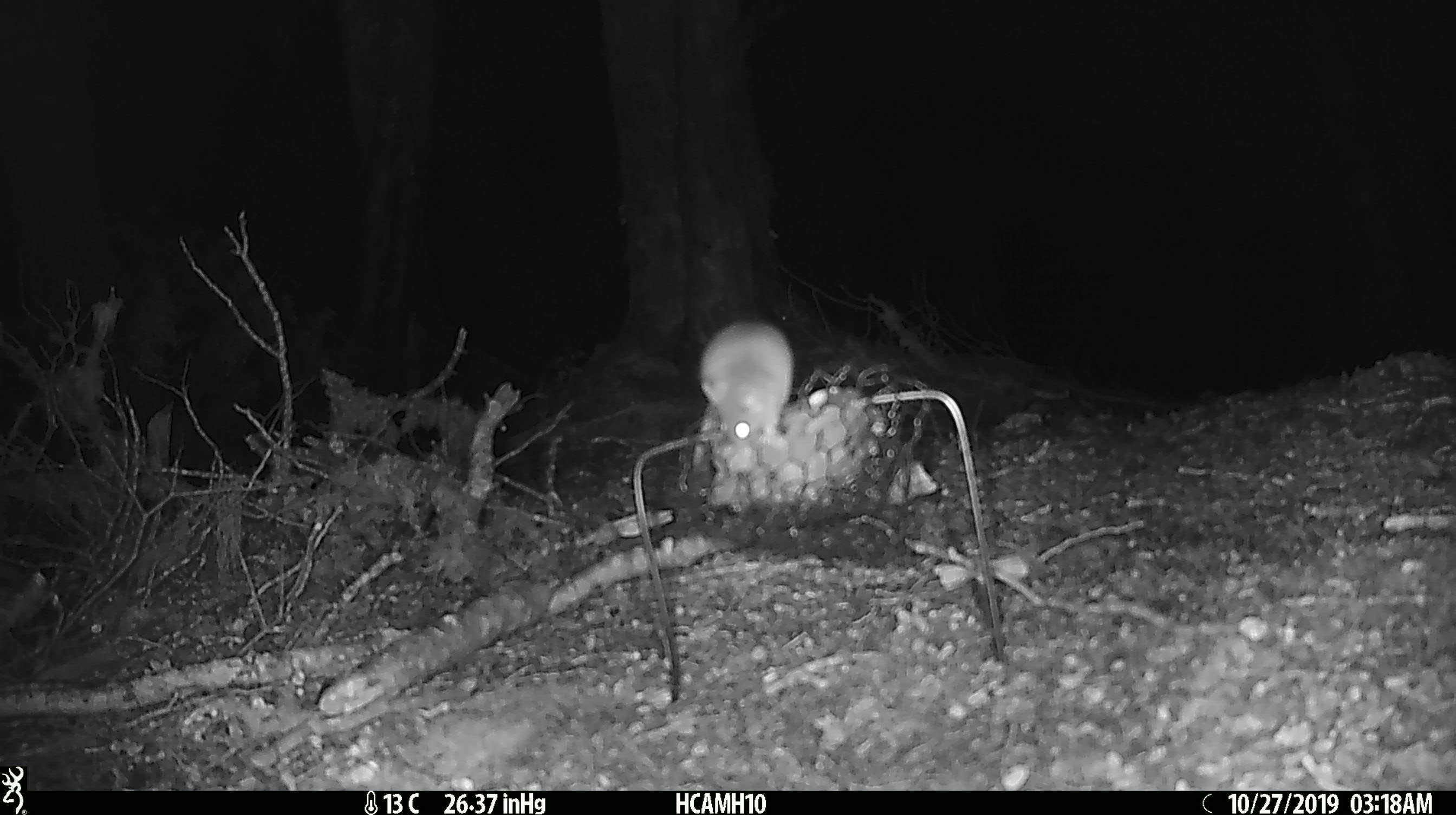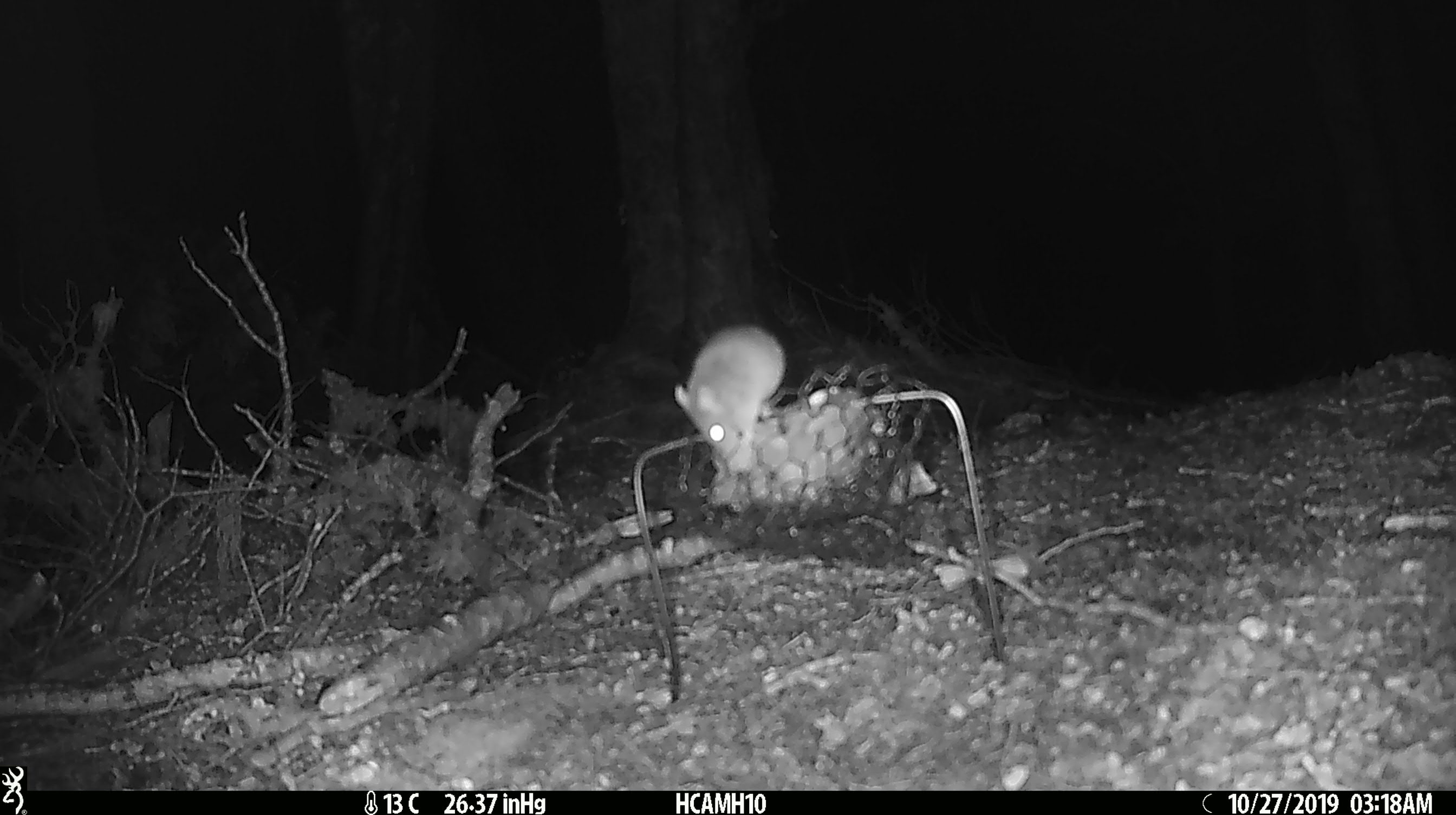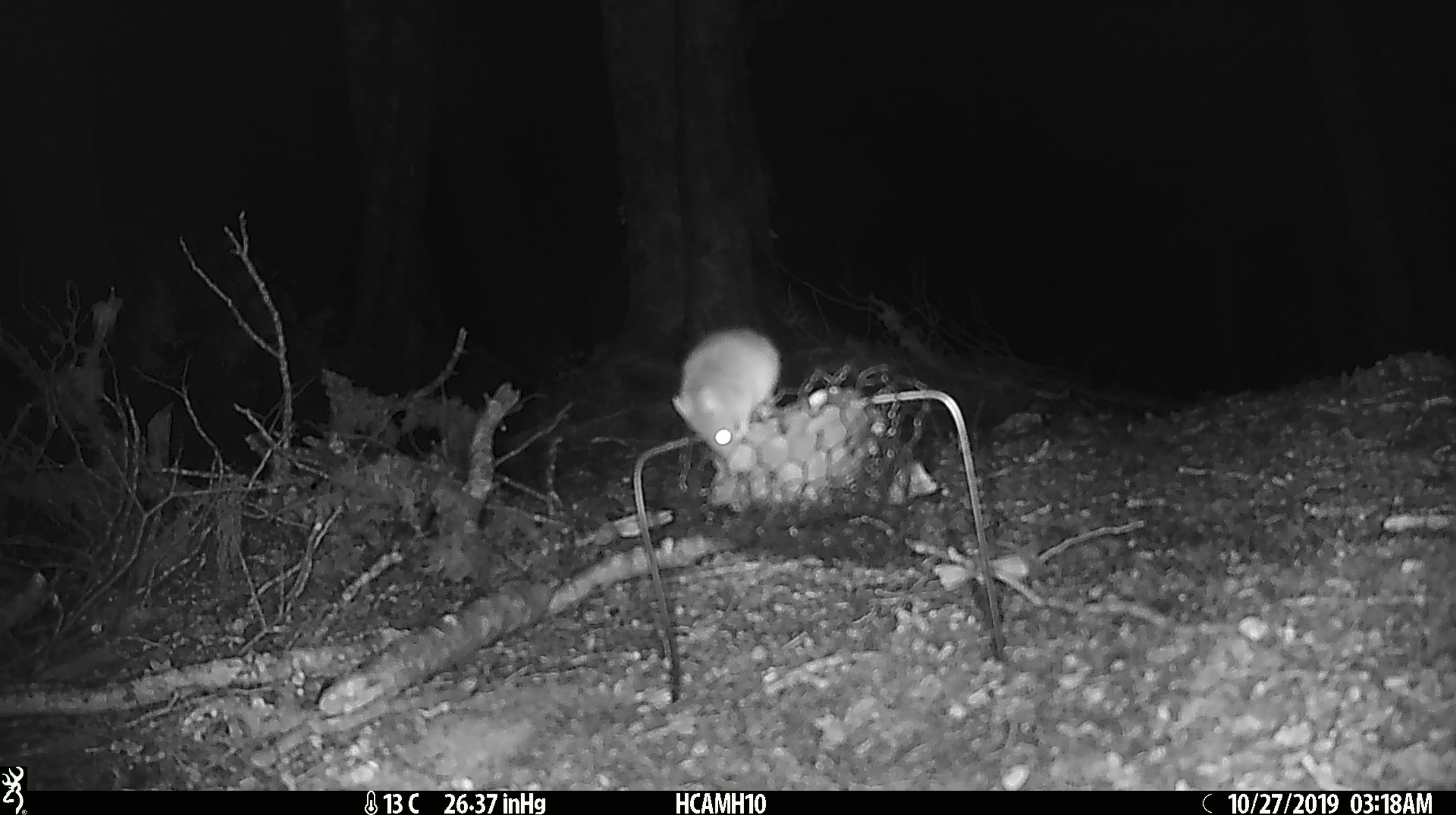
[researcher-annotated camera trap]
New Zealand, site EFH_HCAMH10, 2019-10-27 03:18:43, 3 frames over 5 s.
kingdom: Animalia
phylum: Chordata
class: Mammalia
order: Rodentia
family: Muridae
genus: Mus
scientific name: Mus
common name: mouse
Mouse (Mus).